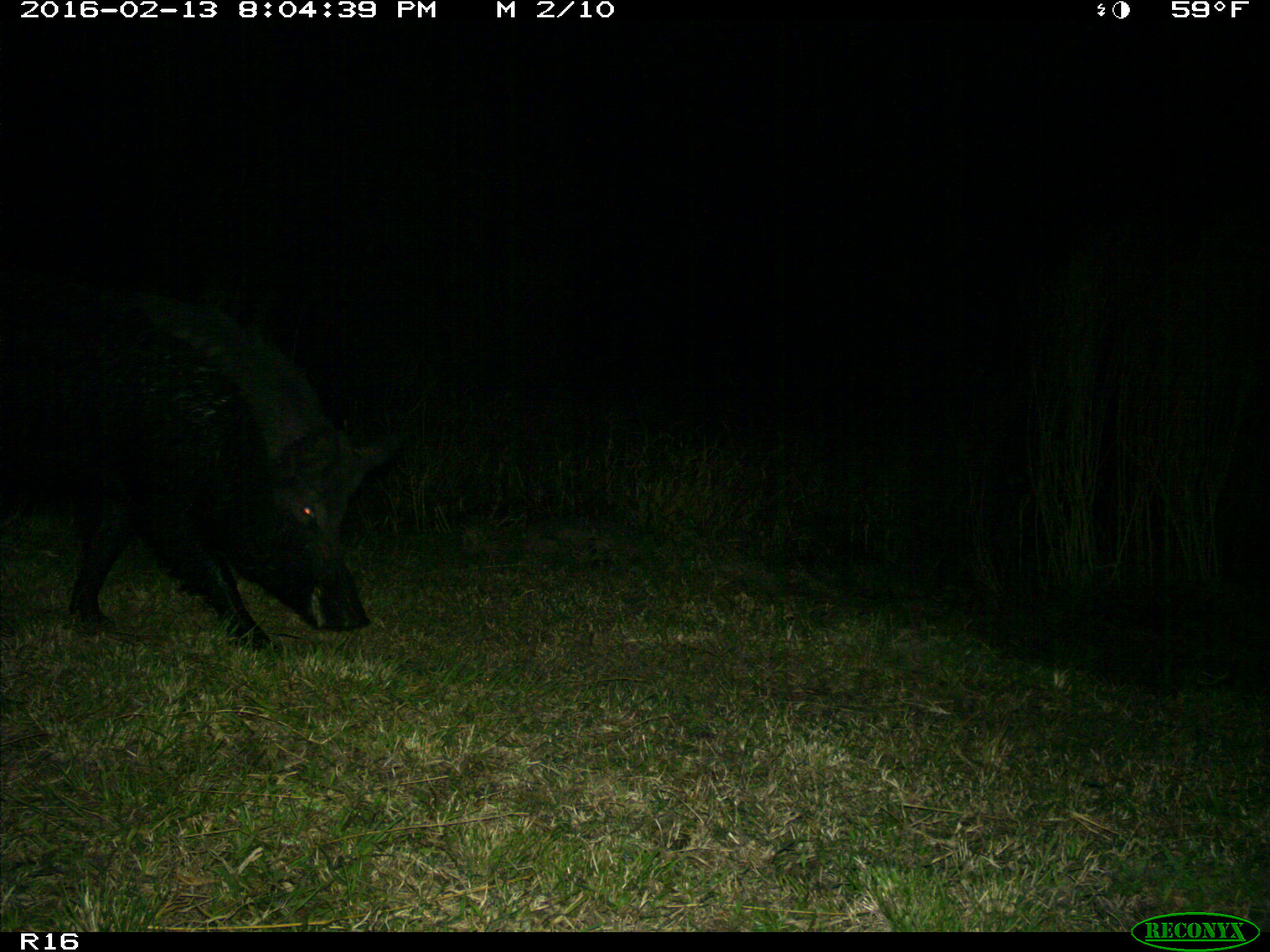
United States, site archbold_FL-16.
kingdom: Animalia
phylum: Chordata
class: Mammalia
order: Artiodactyla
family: Suidae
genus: Sus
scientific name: Sus scrofa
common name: wild boar